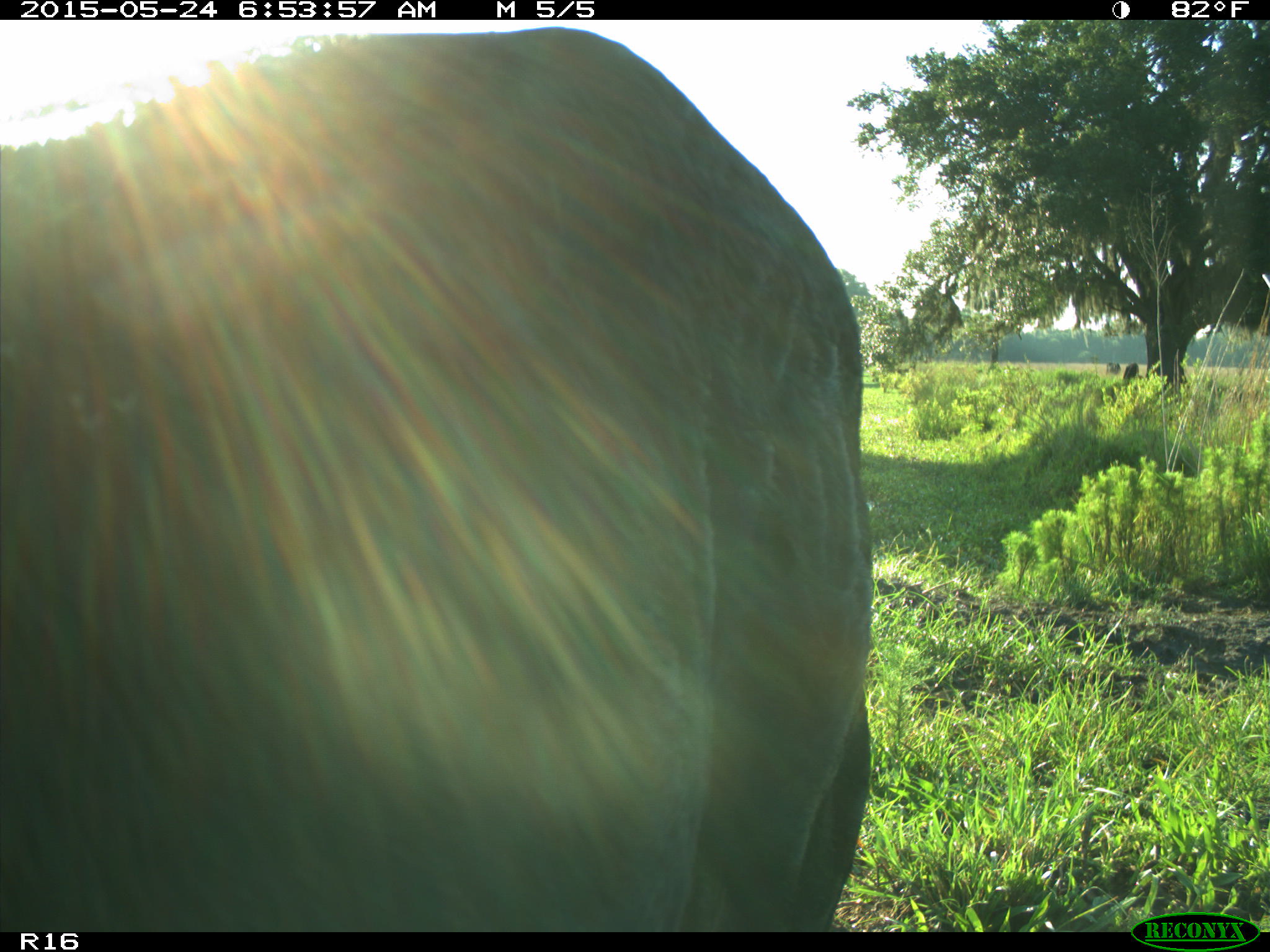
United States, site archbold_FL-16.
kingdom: Animalia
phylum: Chordata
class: Mammalia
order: Artiodactyla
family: Bovidae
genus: Bos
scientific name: Bos taurus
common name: domestic cow